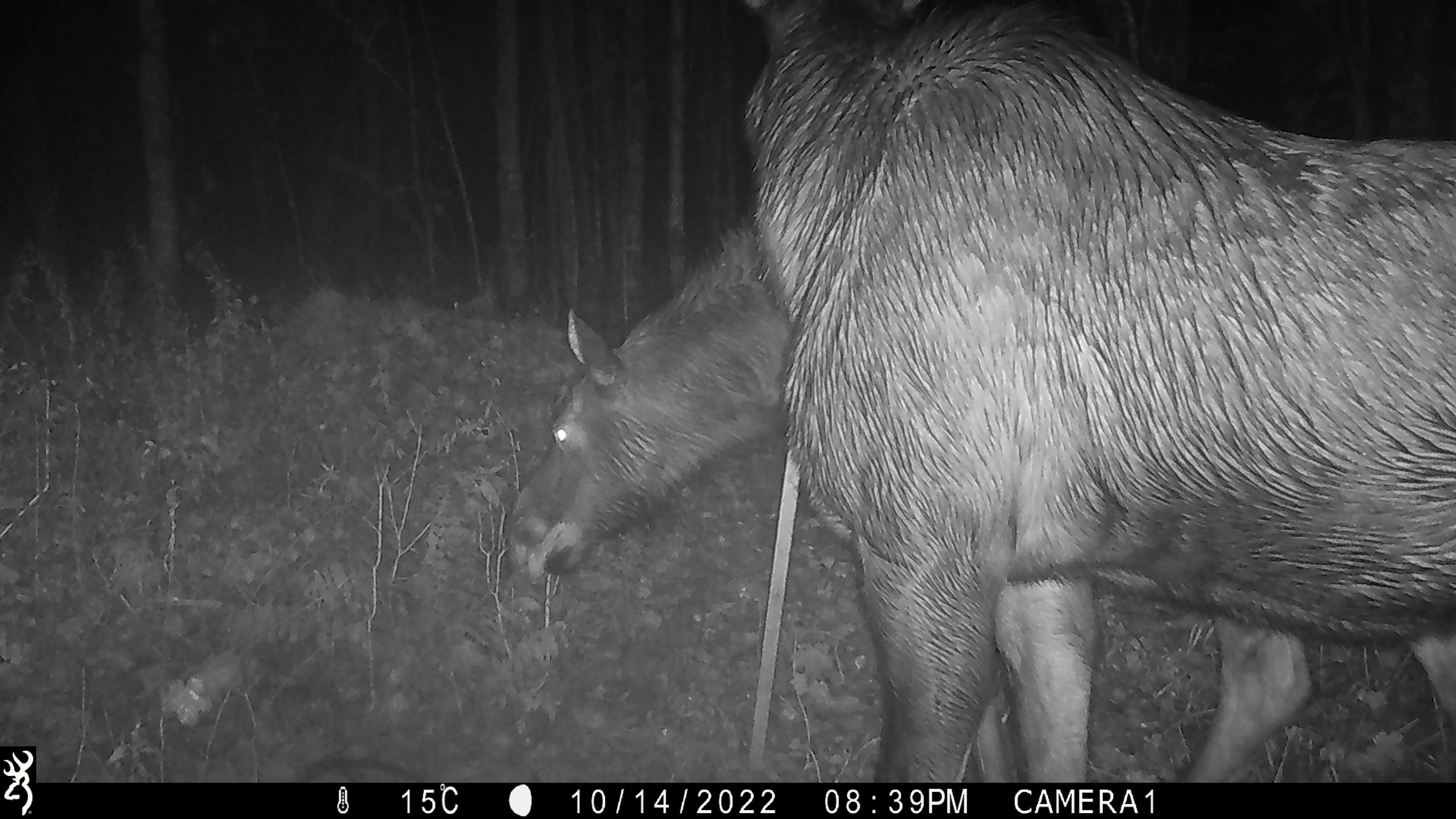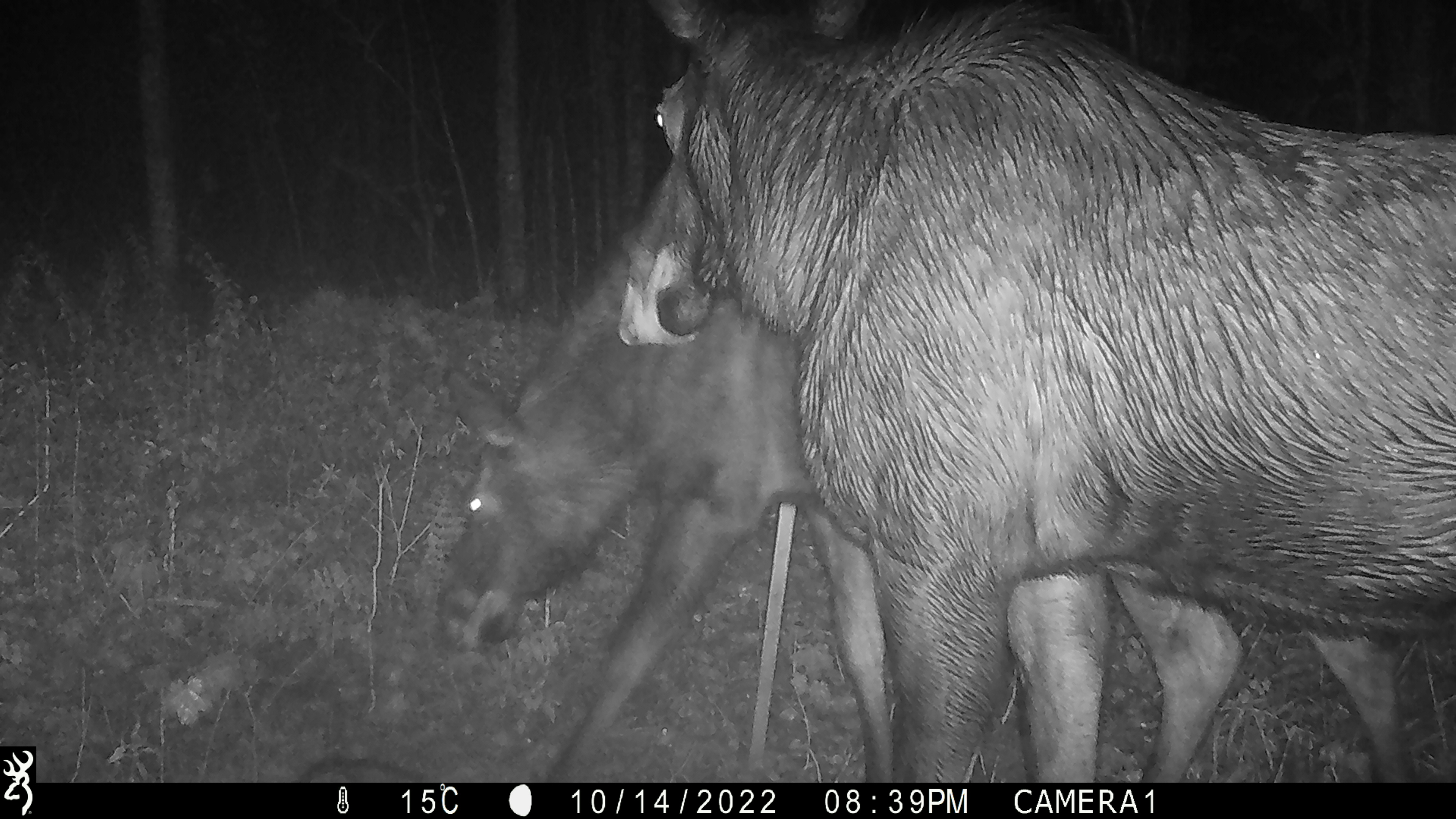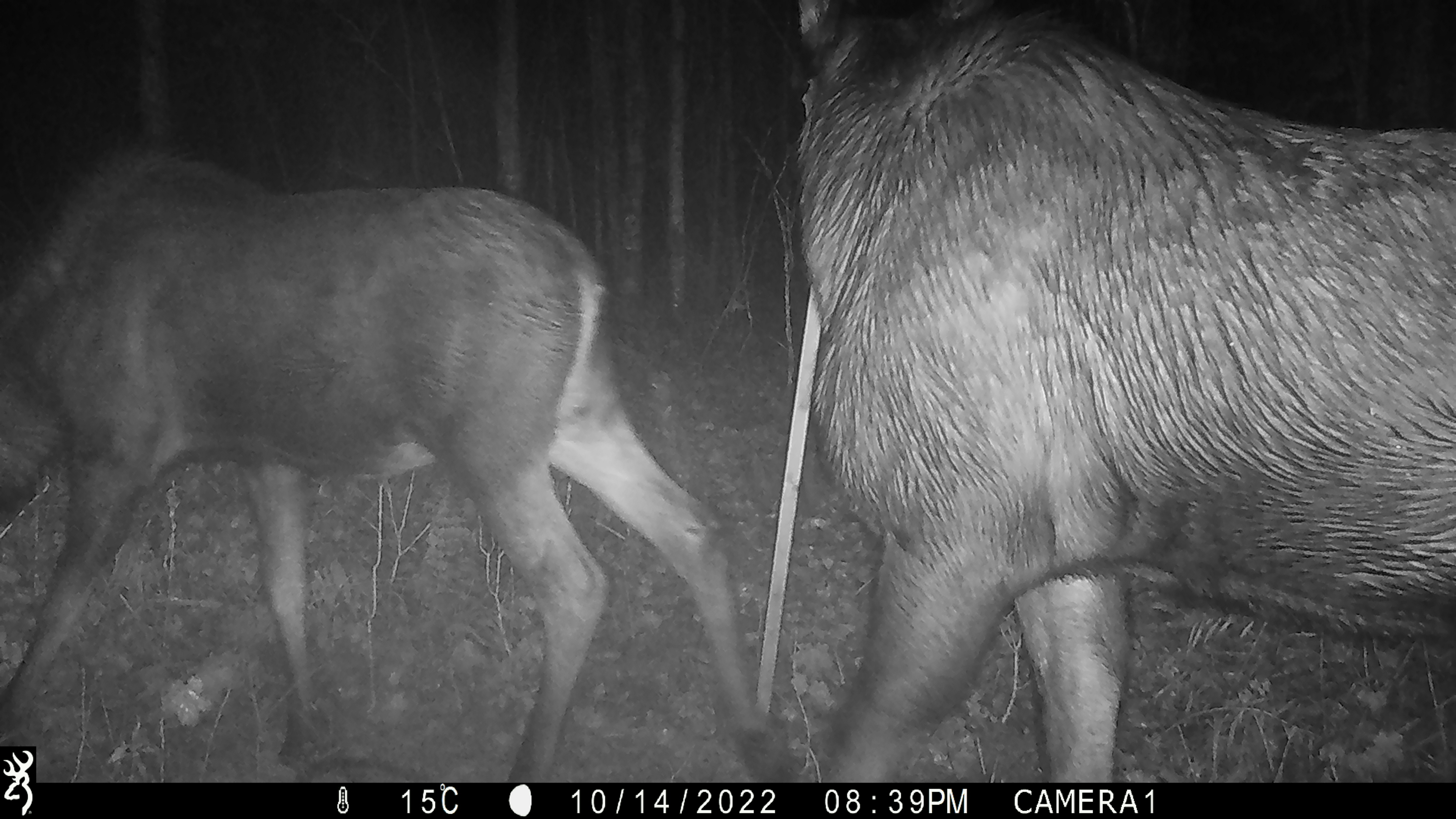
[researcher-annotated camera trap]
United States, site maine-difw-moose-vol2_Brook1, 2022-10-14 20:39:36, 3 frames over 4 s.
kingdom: Animalia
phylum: Chordata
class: Mammalia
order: Artiodactyla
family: Cervidae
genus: Alces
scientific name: Alces alces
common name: moose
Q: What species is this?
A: Moose (Alces alces).